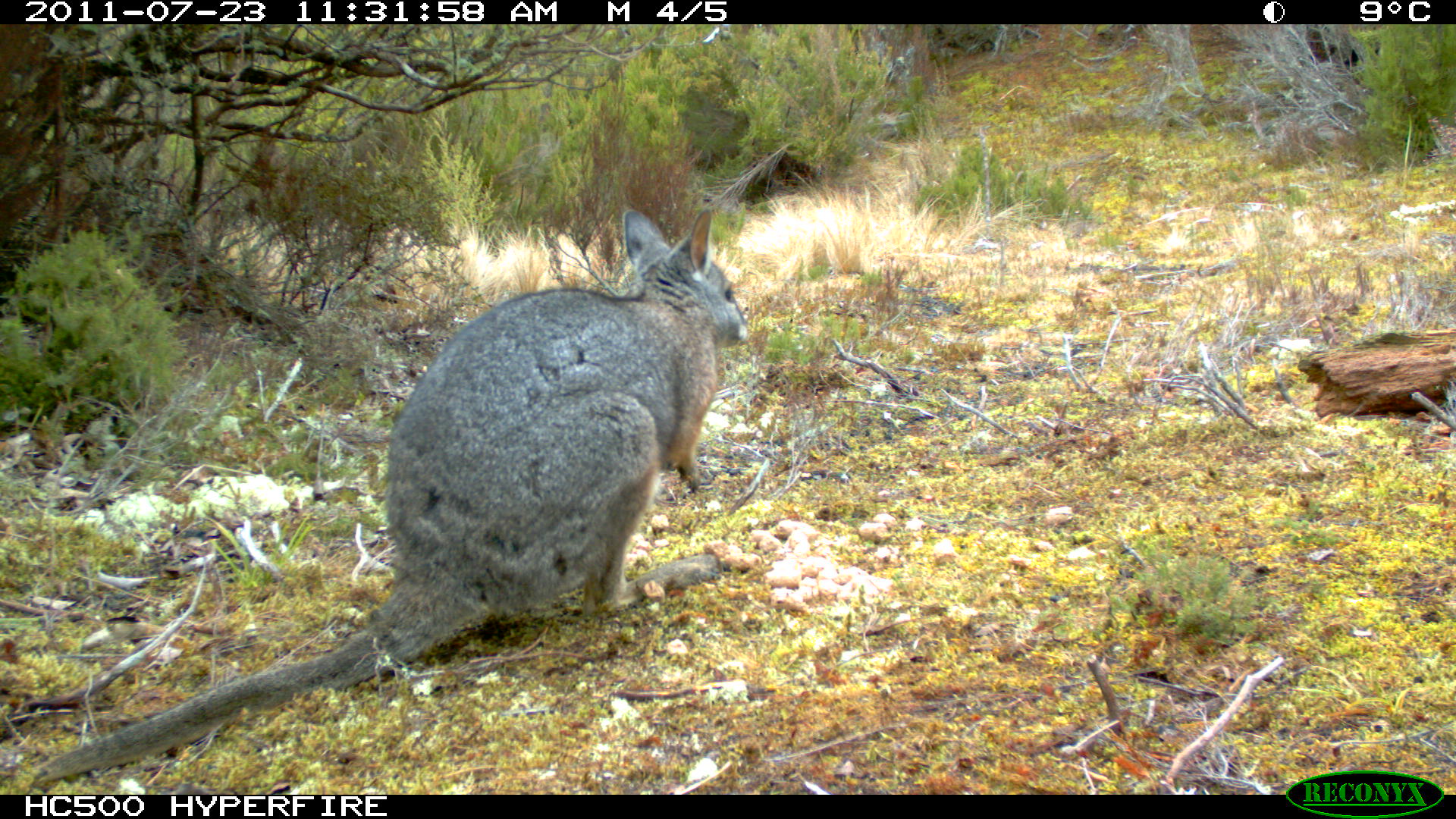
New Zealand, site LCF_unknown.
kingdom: Animalia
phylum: Chordata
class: Mammalia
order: Diprotodontia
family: Macropodidae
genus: Notamacropus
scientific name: Notamacropus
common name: wallaby